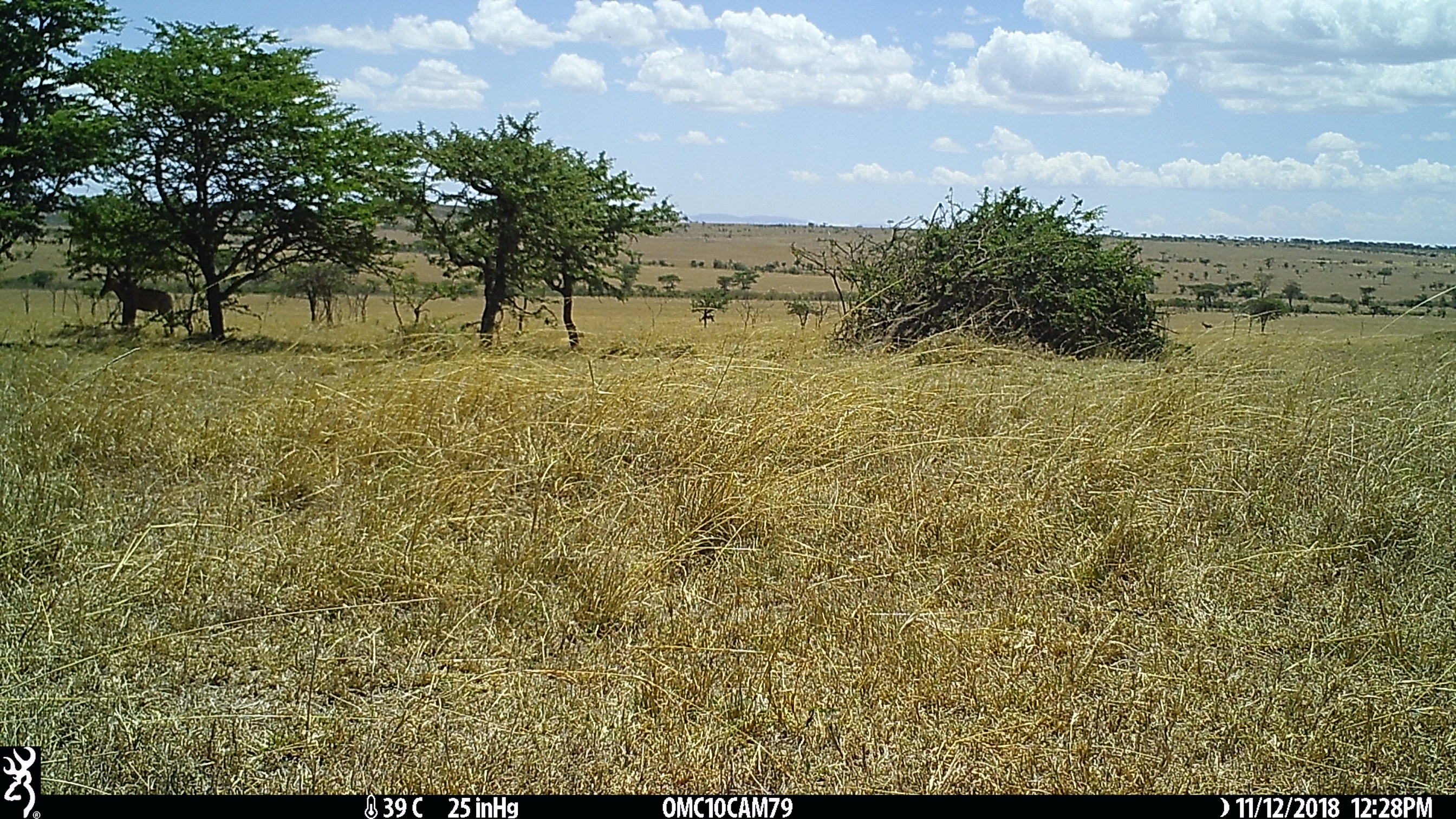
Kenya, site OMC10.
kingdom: Animalia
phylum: Chordata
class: Mammalia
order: Artiodactyla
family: Bovidae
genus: Damaliscus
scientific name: Damaliscus lunatus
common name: topi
Topi (Damaliscus lunatus).